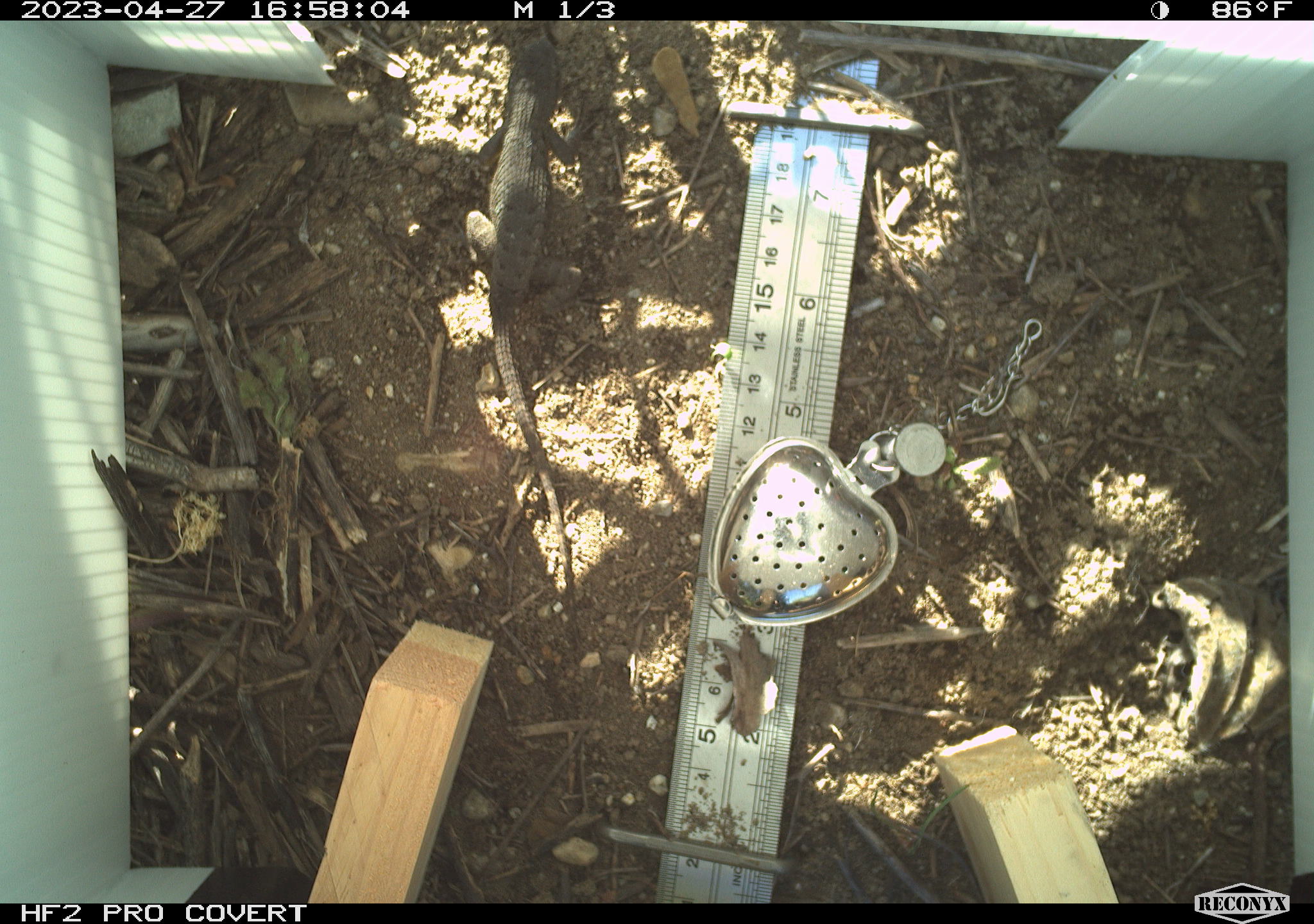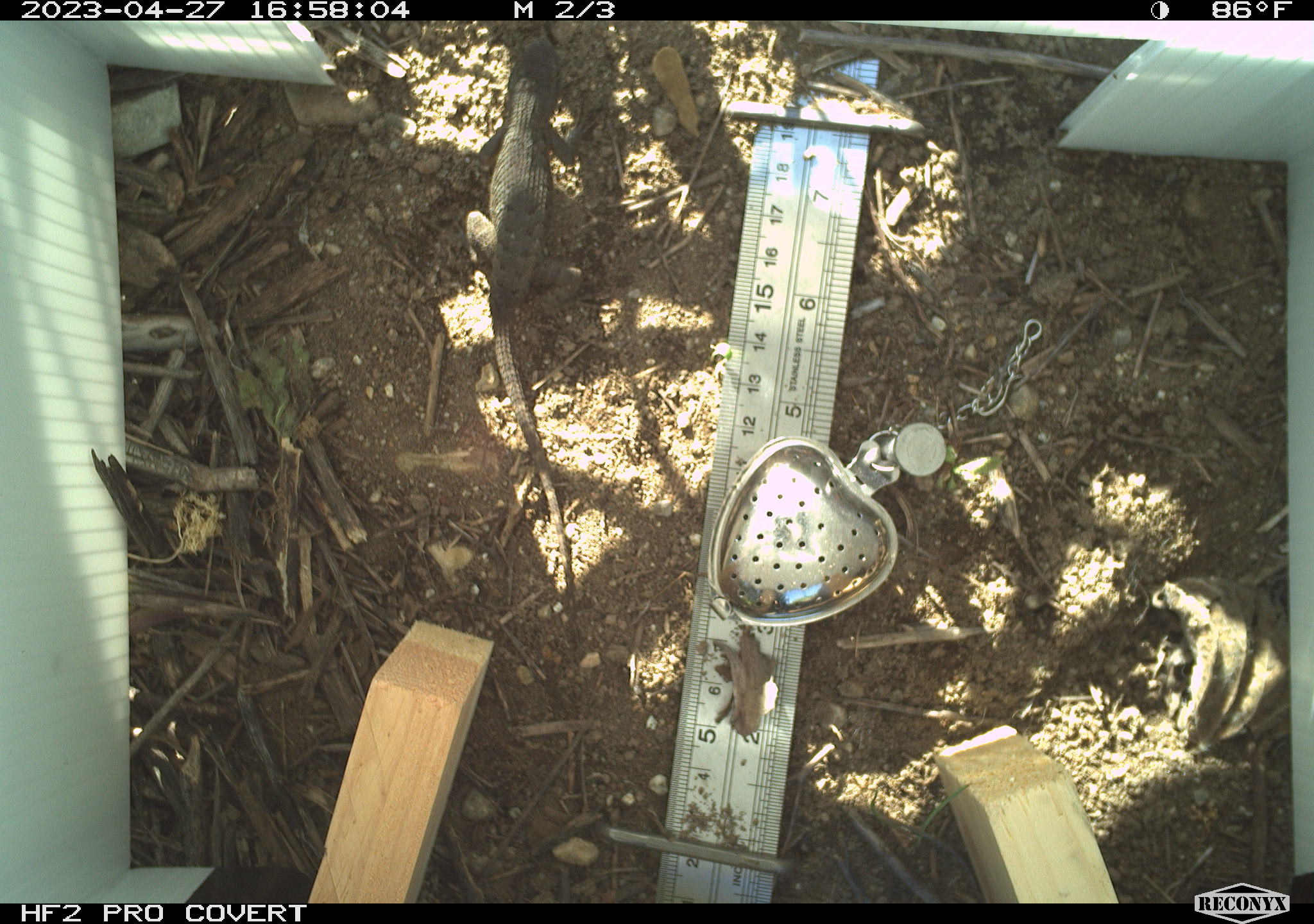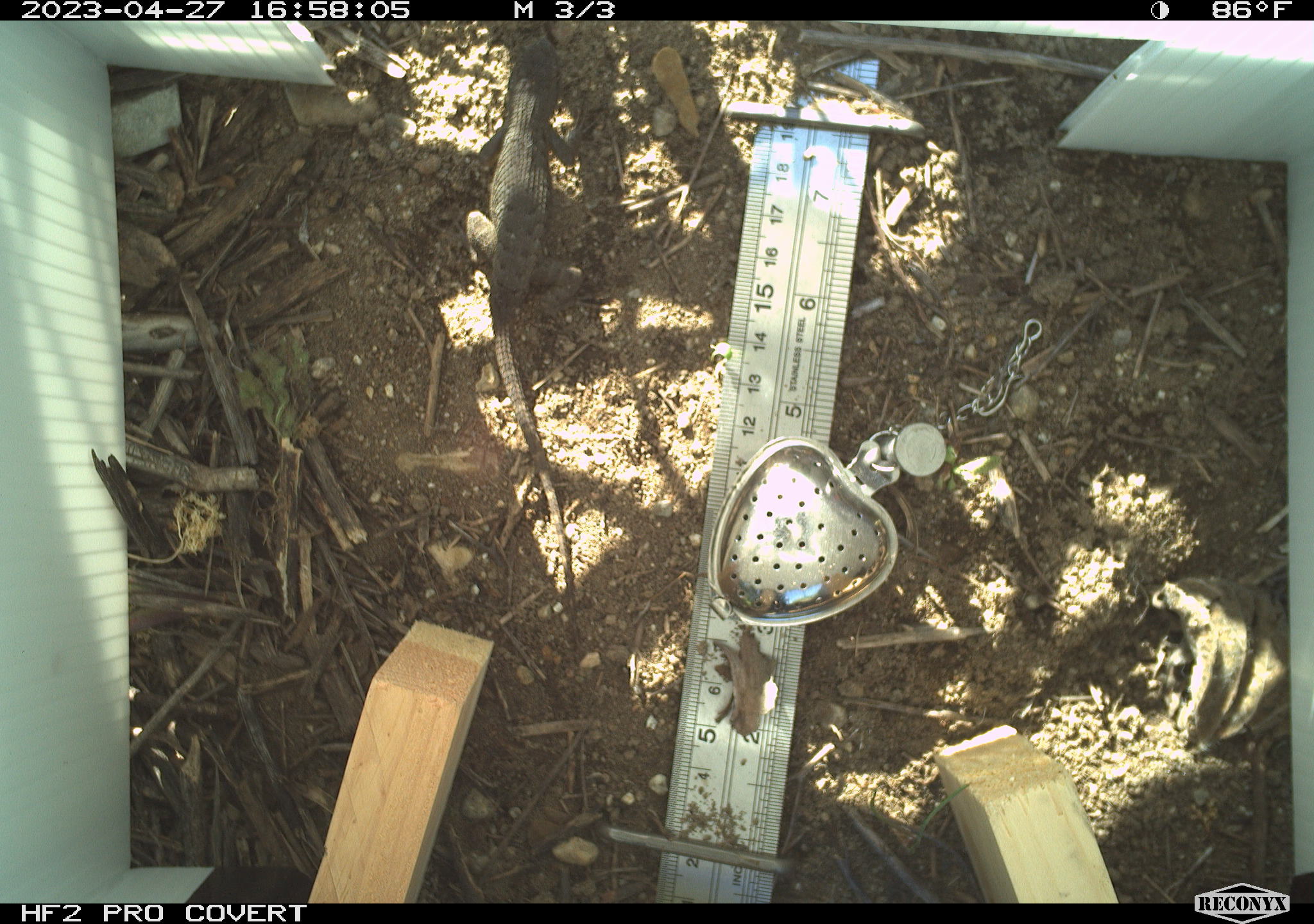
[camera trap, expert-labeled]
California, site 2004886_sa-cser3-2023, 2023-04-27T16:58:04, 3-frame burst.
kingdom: Animalia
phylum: Chordata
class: Reptilia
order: Squamata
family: Phrynosomatidae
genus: Sceloporus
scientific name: Sceloporus occidentalis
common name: western fence lizard